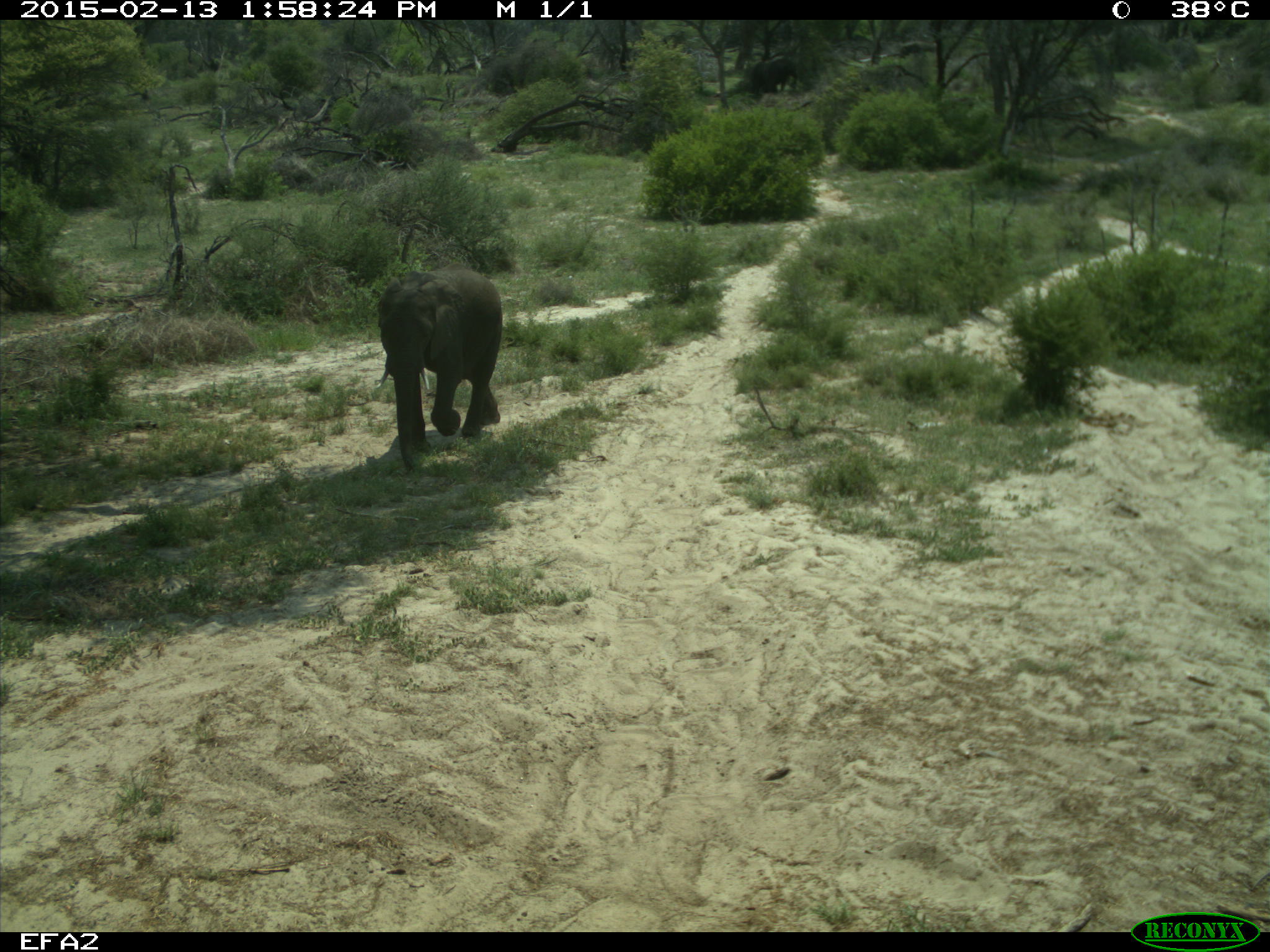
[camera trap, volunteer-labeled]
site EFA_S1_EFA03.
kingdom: Animalia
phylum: Chordata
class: Mammalia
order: Proboscidea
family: Elephantidae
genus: Loxodonta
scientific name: Loxodonta africana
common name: african bush elephant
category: elephant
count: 1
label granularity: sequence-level